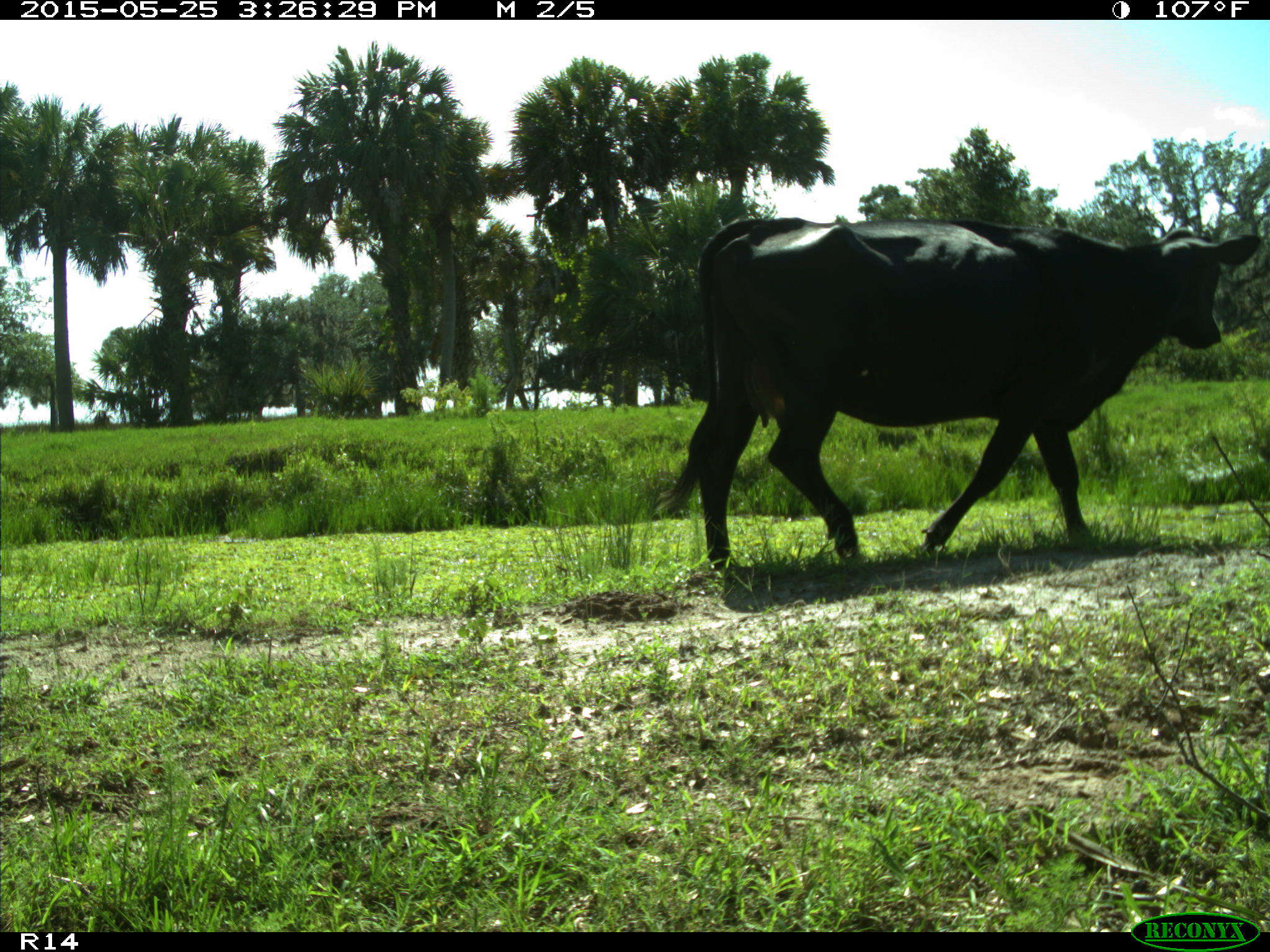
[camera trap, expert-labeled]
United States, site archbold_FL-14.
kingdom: Animalia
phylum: Chordata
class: Mammalia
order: Artiodactyla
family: Bovidae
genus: Bos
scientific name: Bos taurus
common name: domestic cow